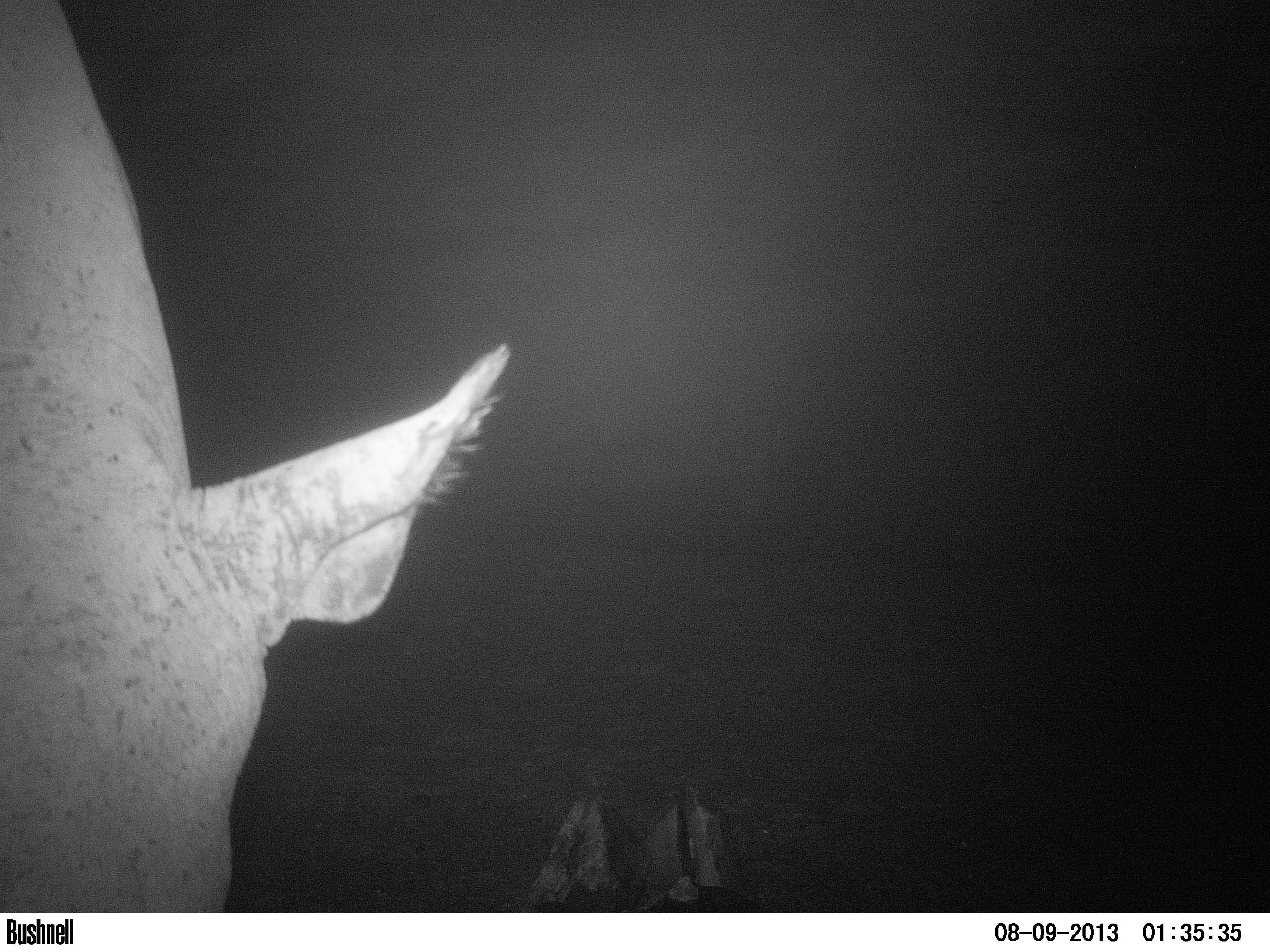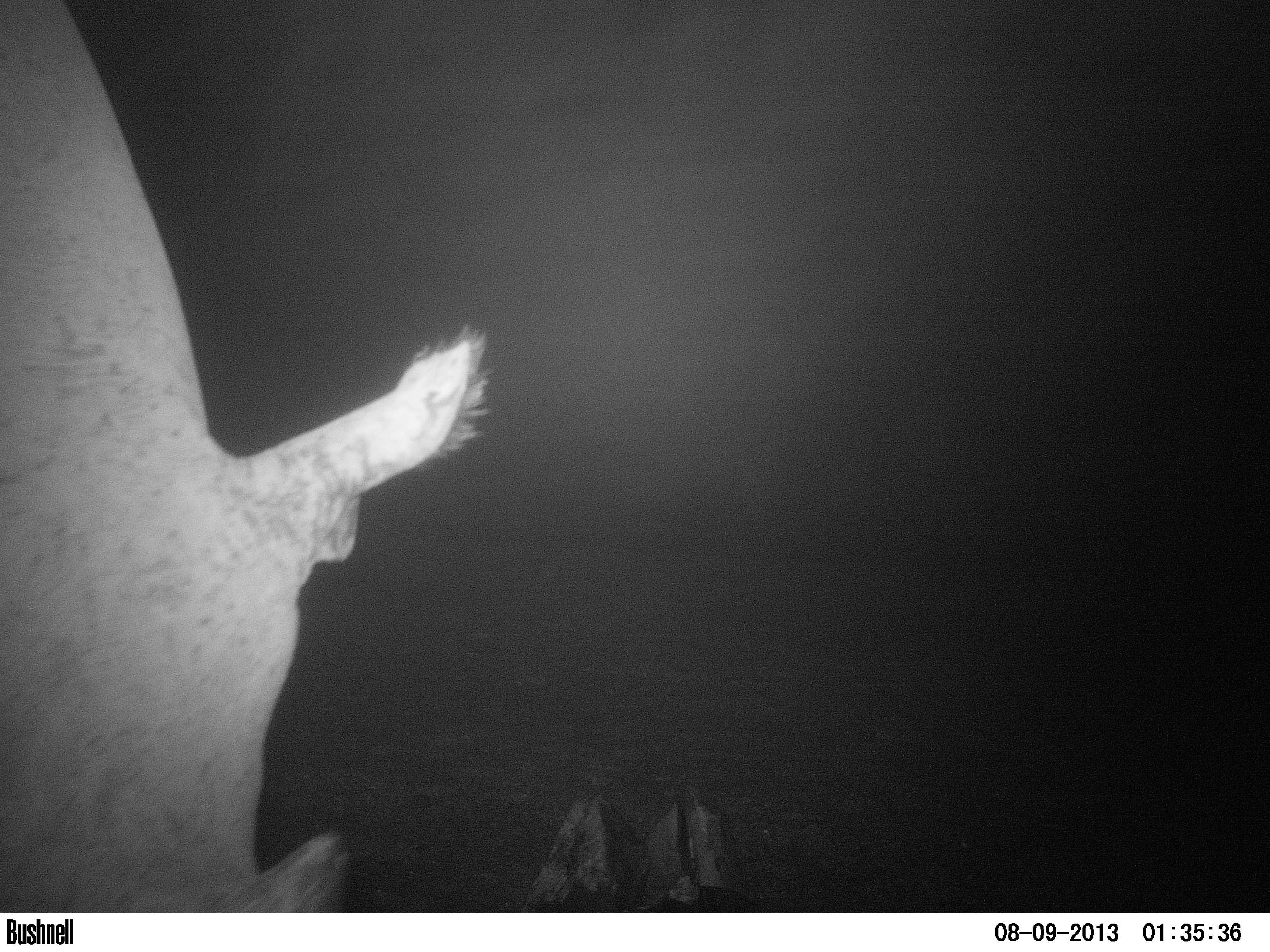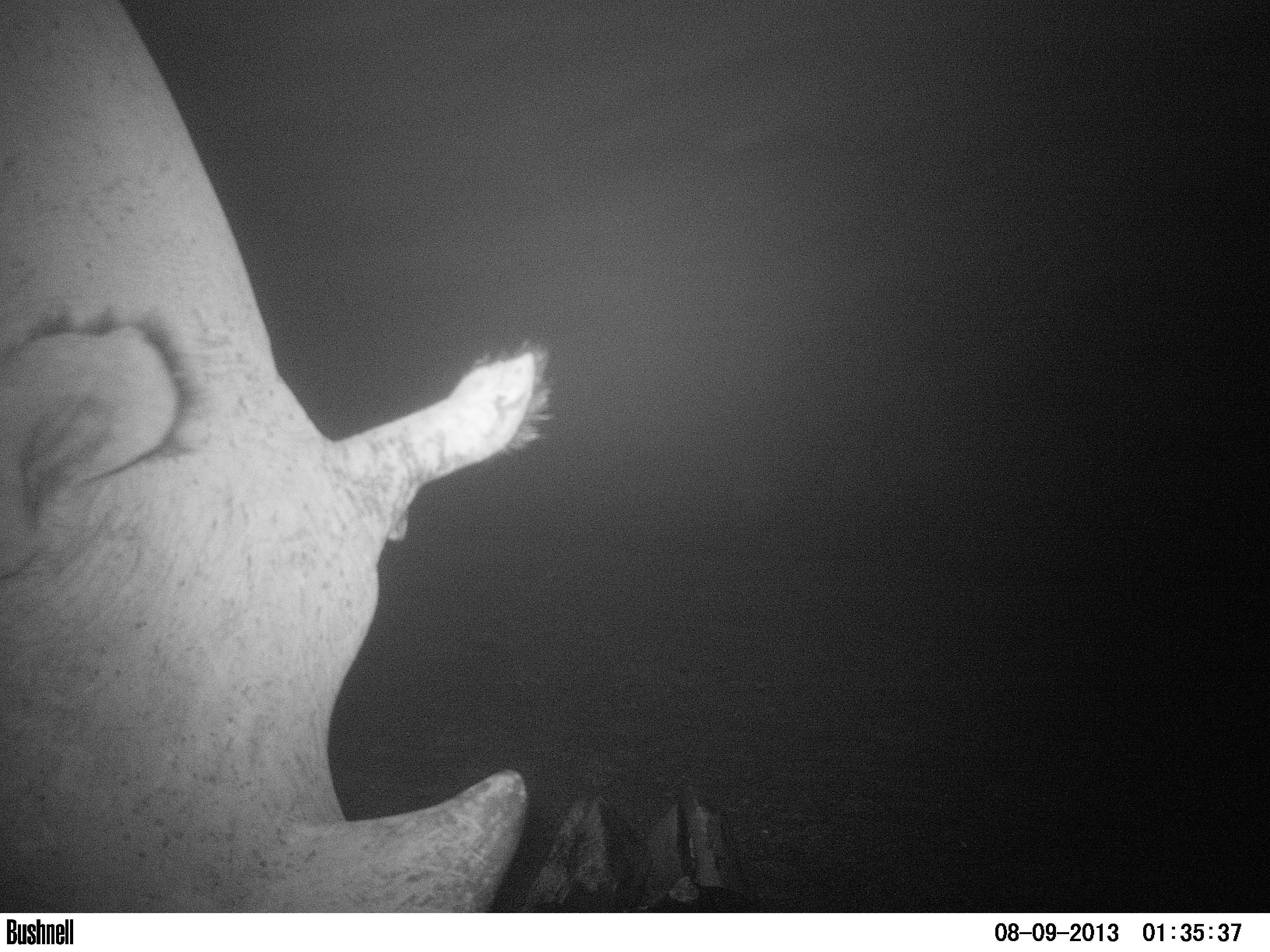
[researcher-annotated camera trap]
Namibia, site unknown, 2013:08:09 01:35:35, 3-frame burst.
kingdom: Animalia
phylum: Chordata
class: Mammalia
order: Perissodactyla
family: Rhinocerotidae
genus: Diceros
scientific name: Diceros bicornis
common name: black rhinoceros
Diceros bicornis (black rhinoceros).